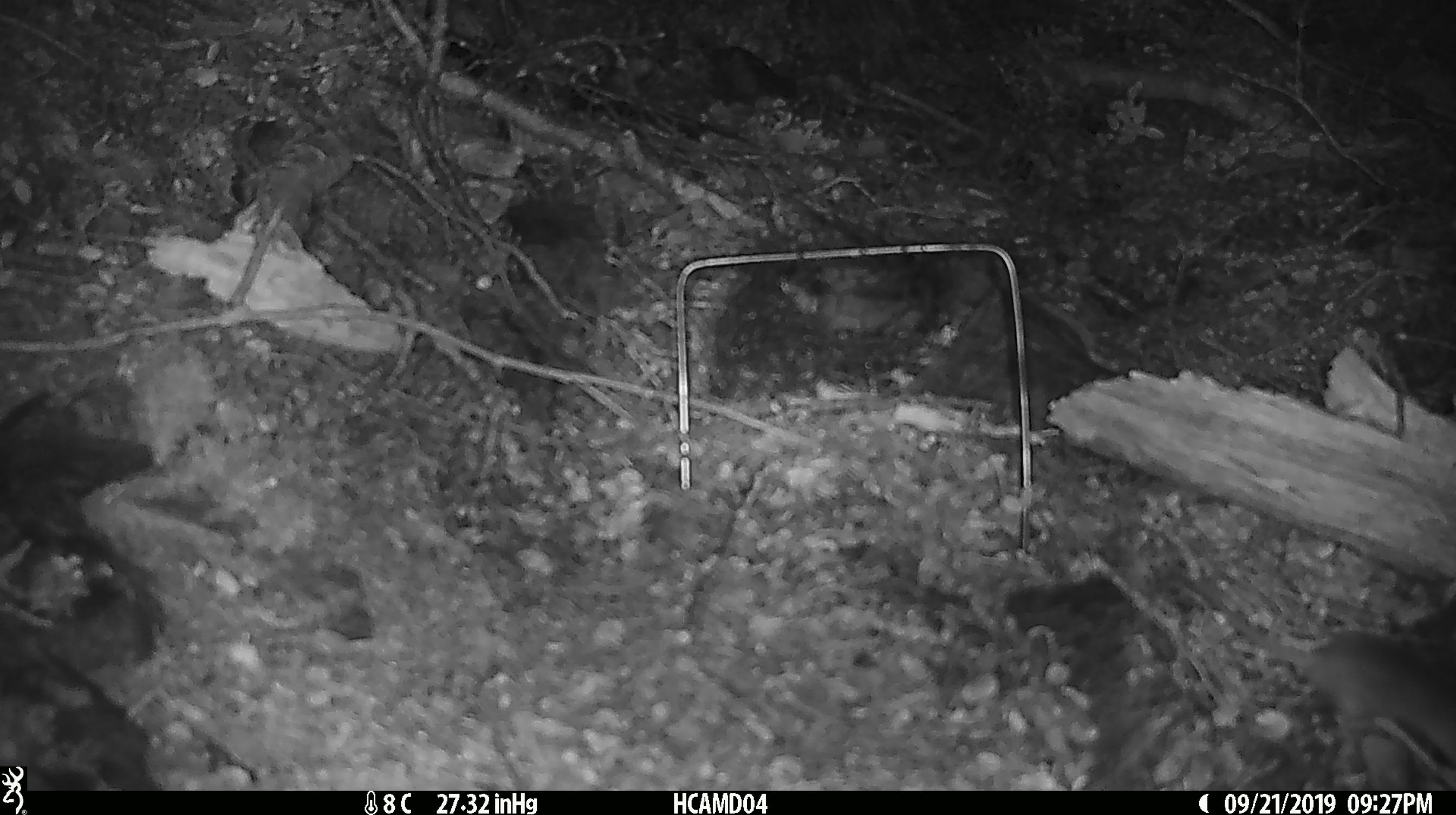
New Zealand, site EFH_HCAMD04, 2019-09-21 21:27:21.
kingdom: Animalia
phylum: Chordata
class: Mammalia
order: Rodentia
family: Muridae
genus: Mus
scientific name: Mus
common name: mouse